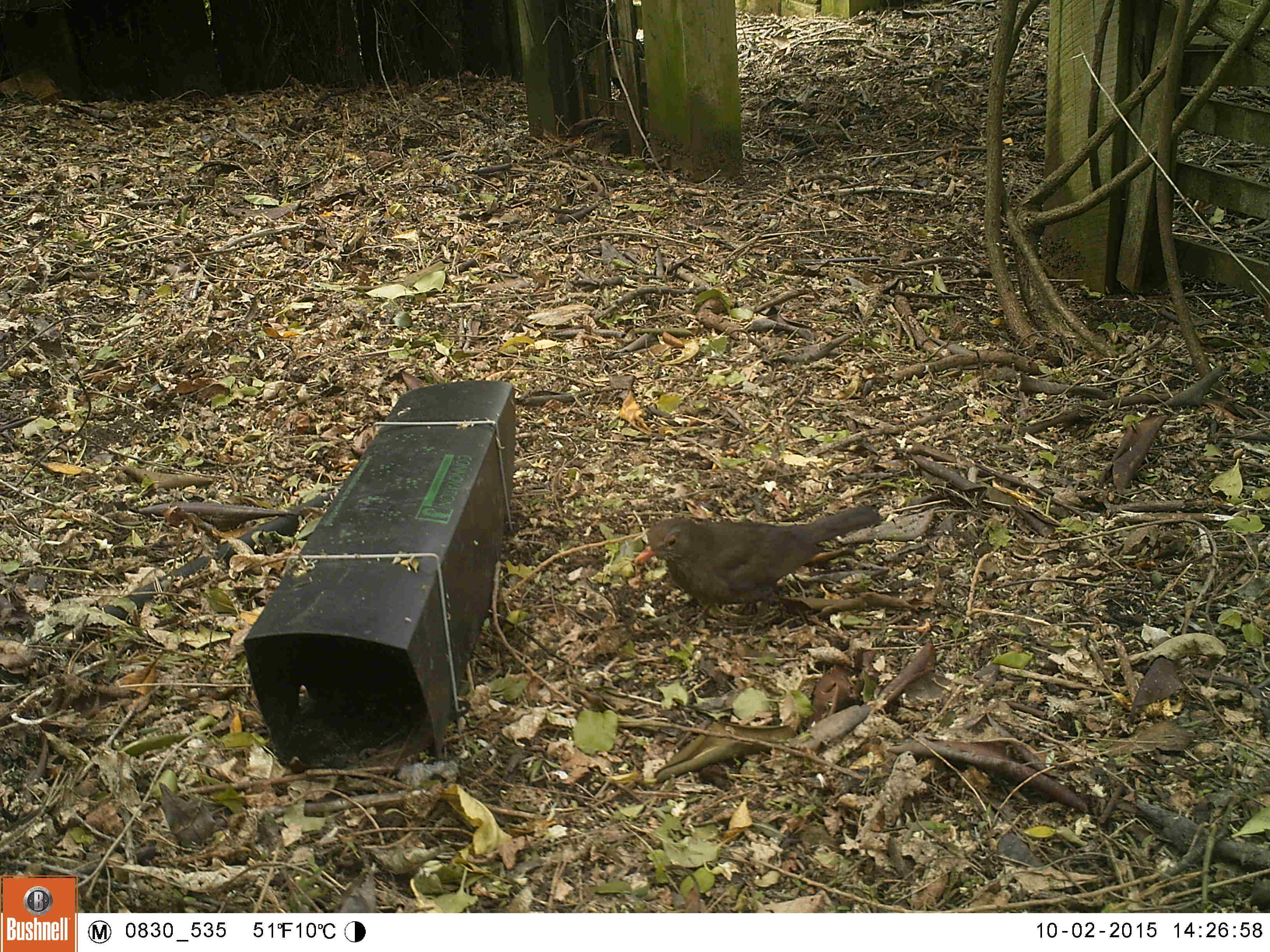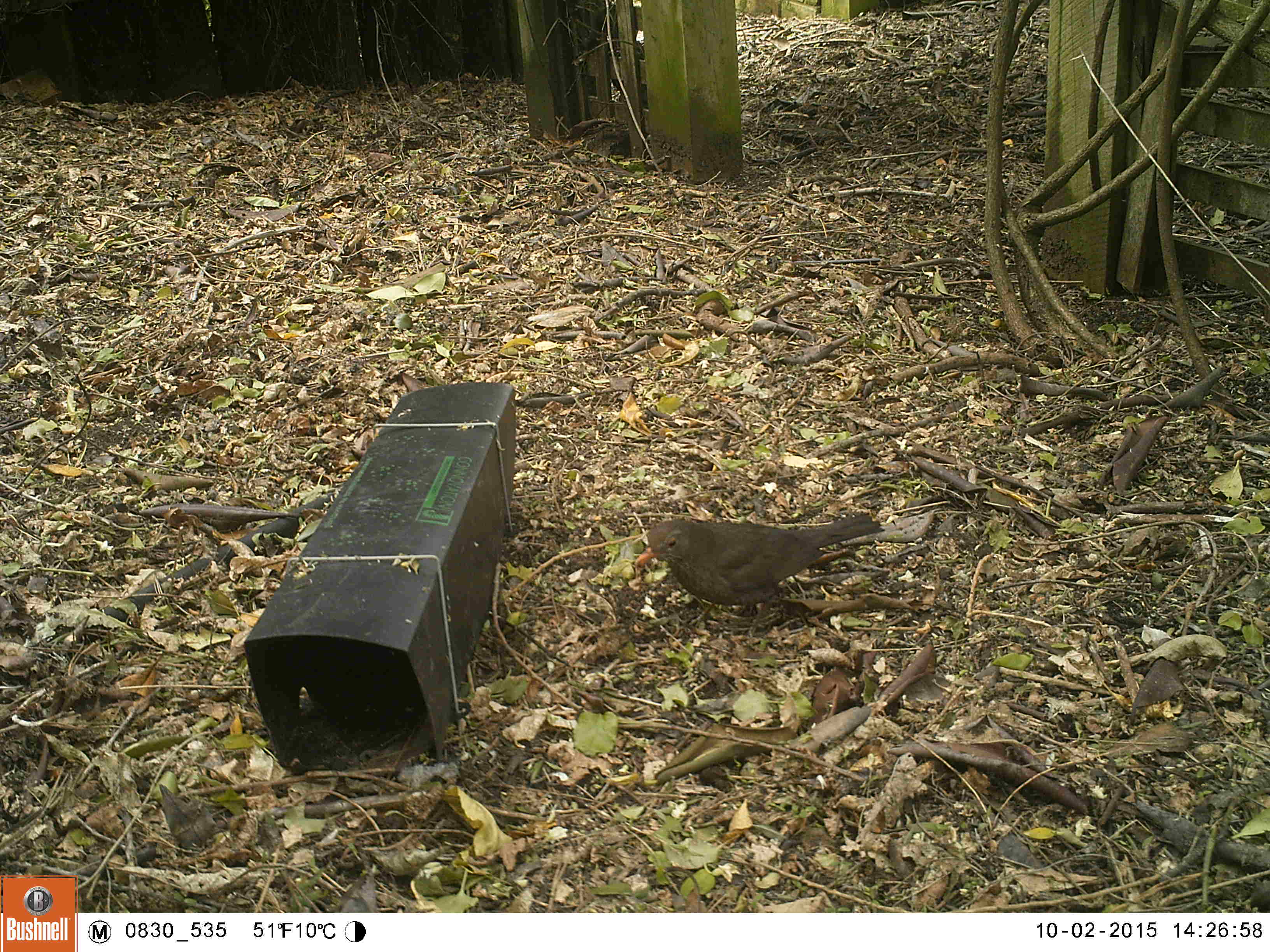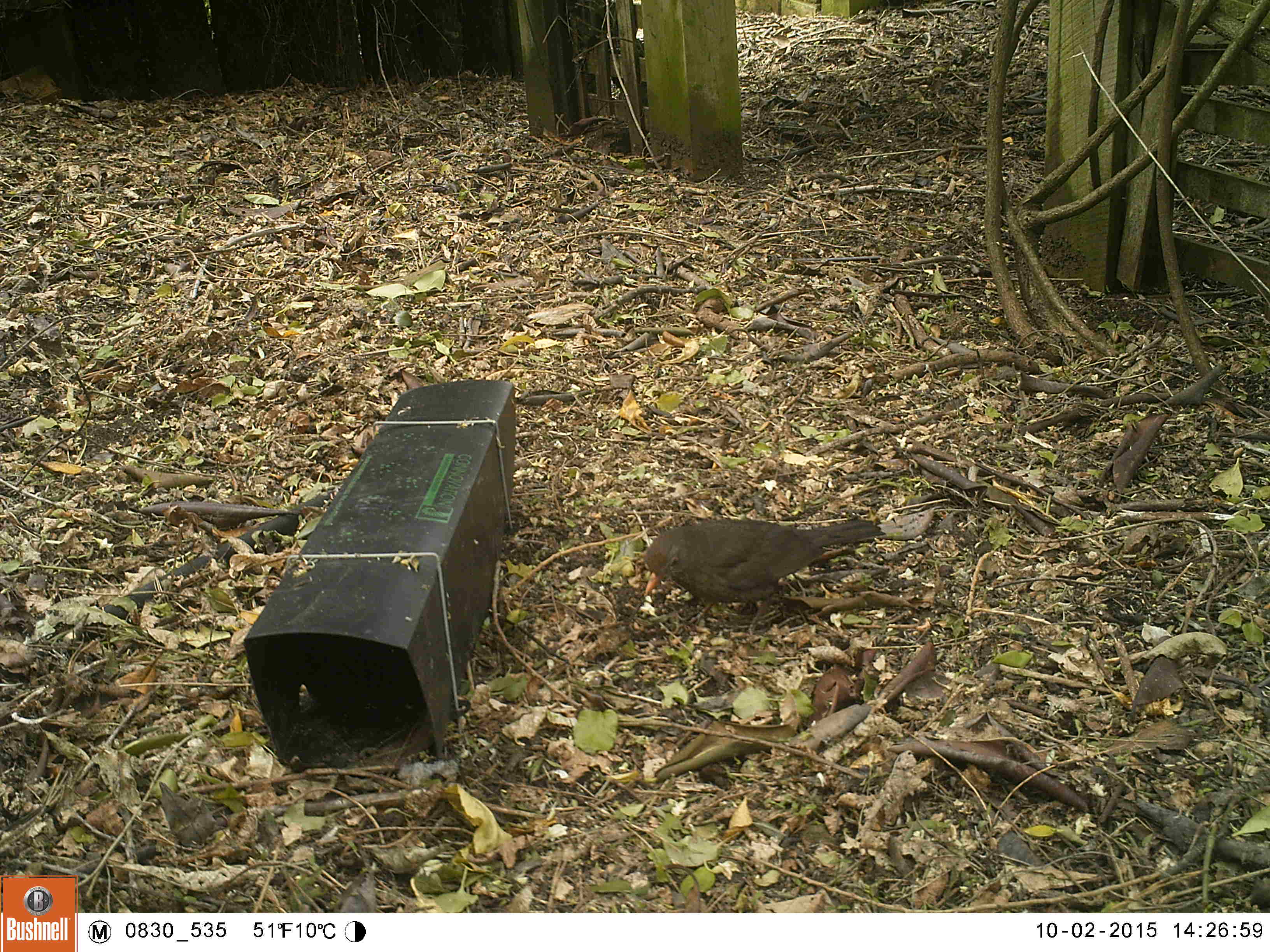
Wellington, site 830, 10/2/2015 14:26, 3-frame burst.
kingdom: Animalia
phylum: Chordata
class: Aves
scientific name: Aves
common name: bird